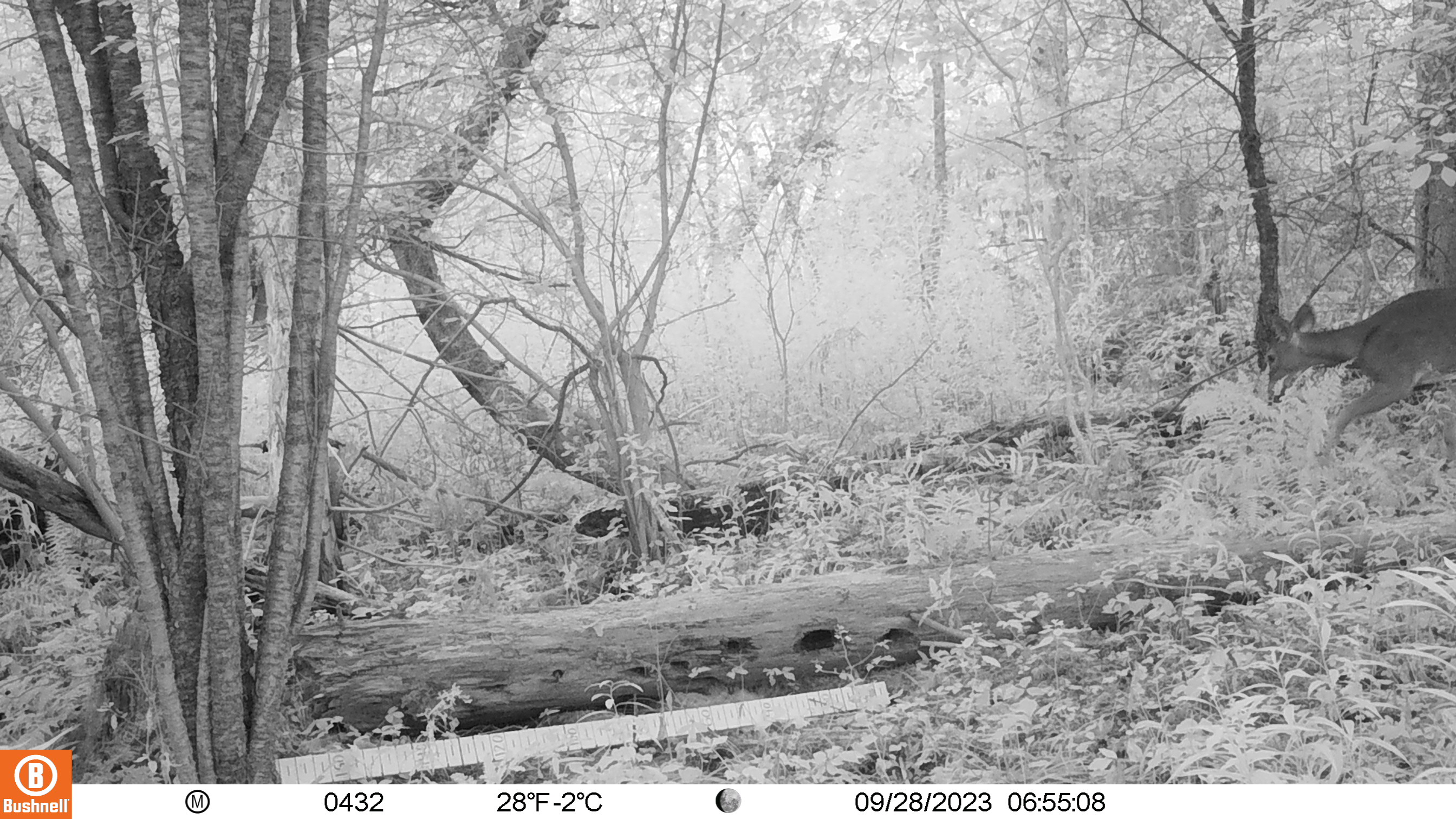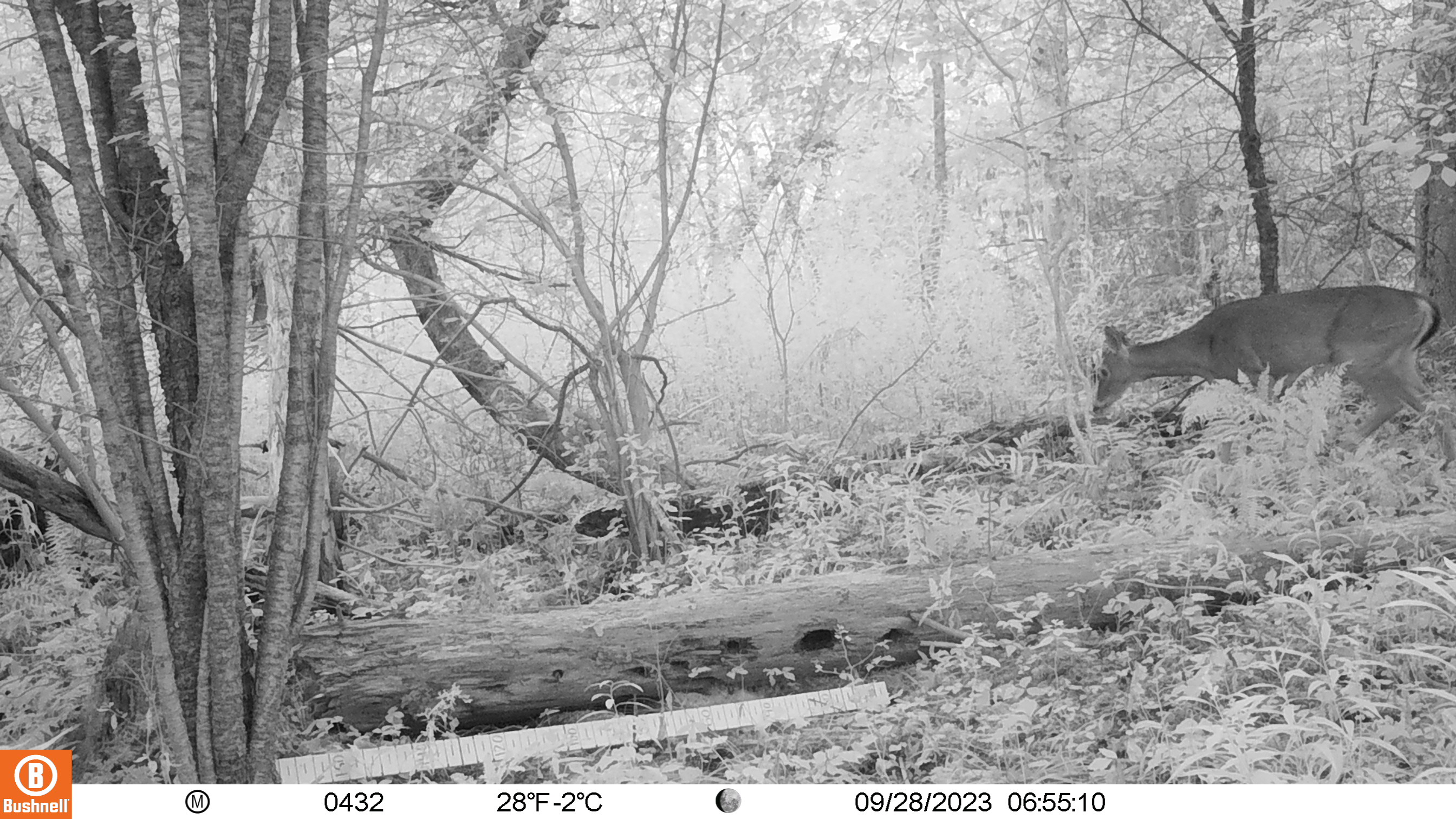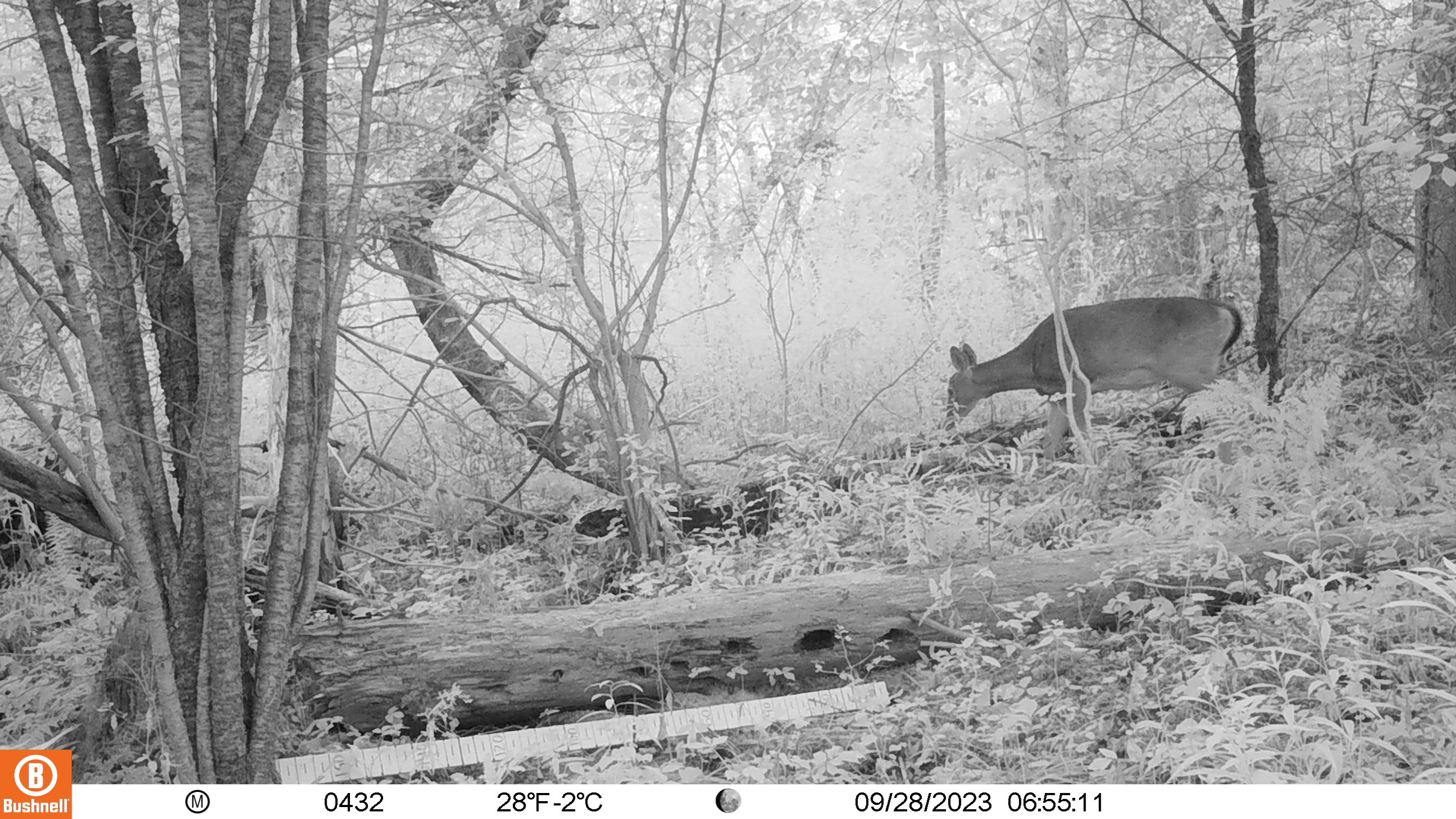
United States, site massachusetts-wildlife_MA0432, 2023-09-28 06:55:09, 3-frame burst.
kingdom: Animalia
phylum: Chordata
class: Mammalia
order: Artiodactyla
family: Cervidae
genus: Odocoileus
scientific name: Odocoileus virginianus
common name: white-tailed deer